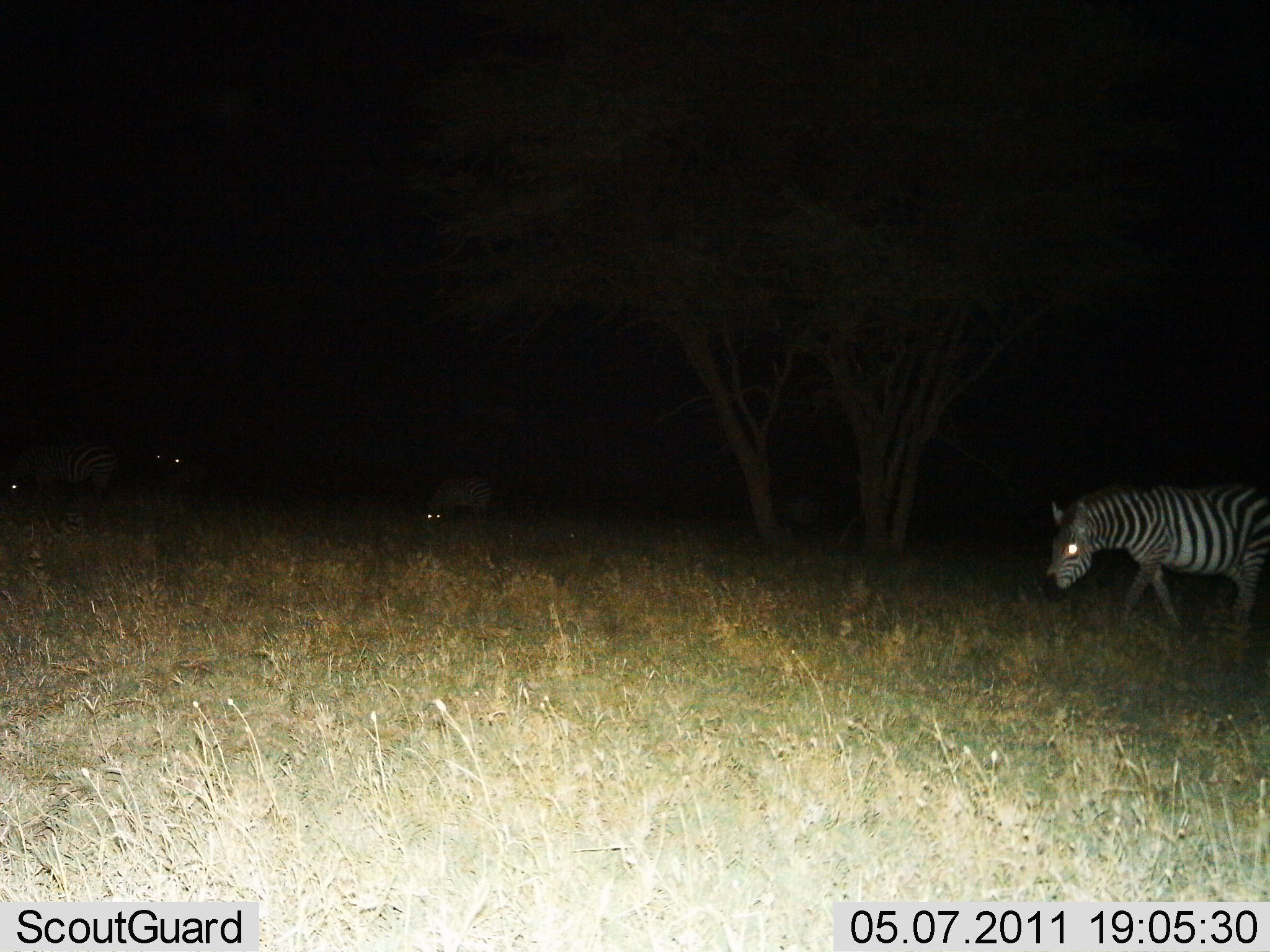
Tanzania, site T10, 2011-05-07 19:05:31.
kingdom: Animalia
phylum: Chordata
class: Mammalia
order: Perissodactyla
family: Equidae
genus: Equus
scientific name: Equus quagga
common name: plains zebra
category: zebra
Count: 4.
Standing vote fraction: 20%.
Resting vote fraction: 0%.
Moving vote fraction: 70%.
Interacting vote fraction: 0%.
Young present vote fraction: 0%.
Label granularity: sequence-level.